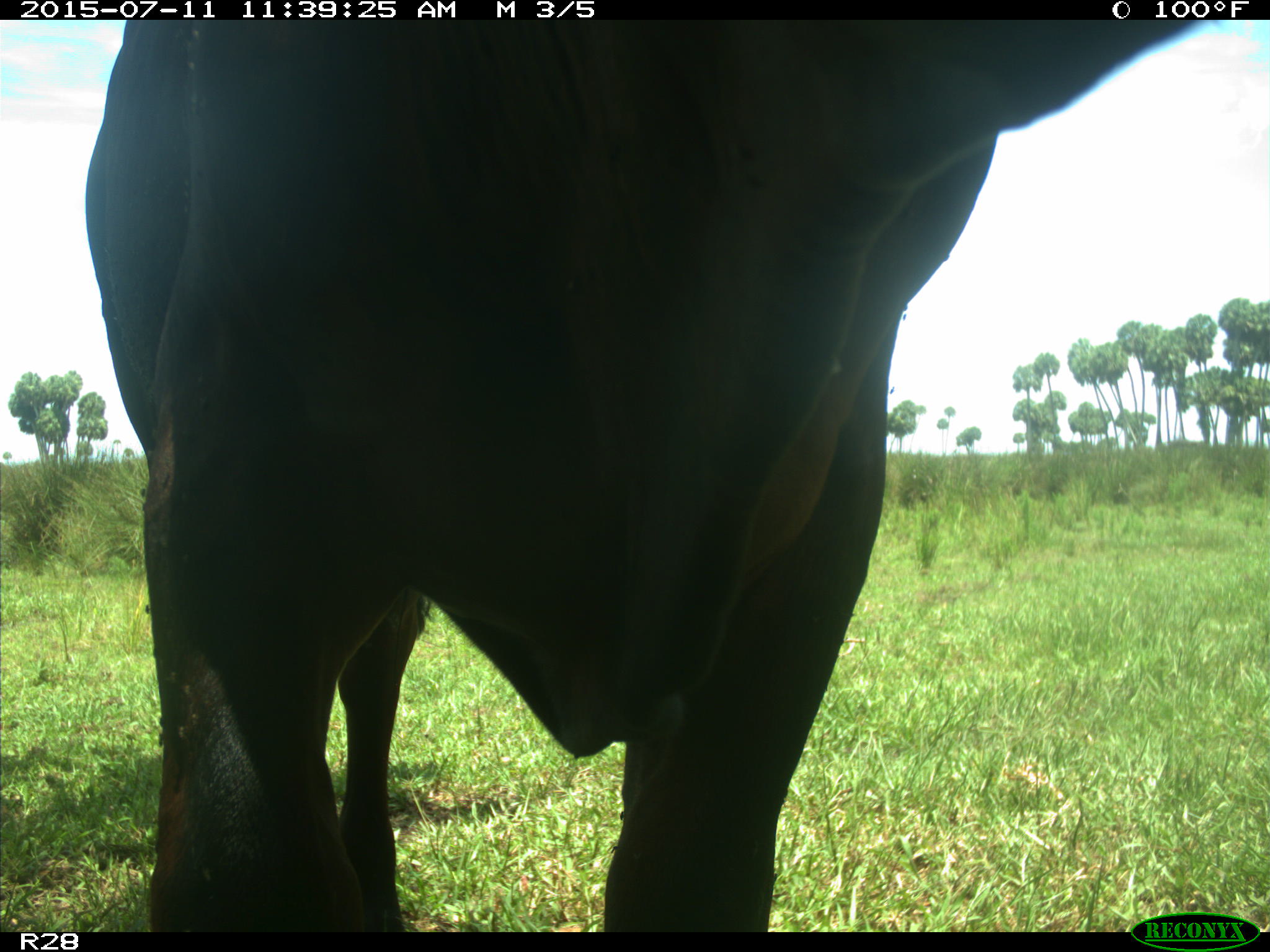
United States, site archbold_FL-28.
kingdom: Animalia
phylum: Chordata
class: Mammalia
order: Artiodactyla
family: Bovidae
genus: Bos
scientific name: Bos taurus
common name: domestic cow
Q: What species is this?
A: Bos taurus (domestic cow).